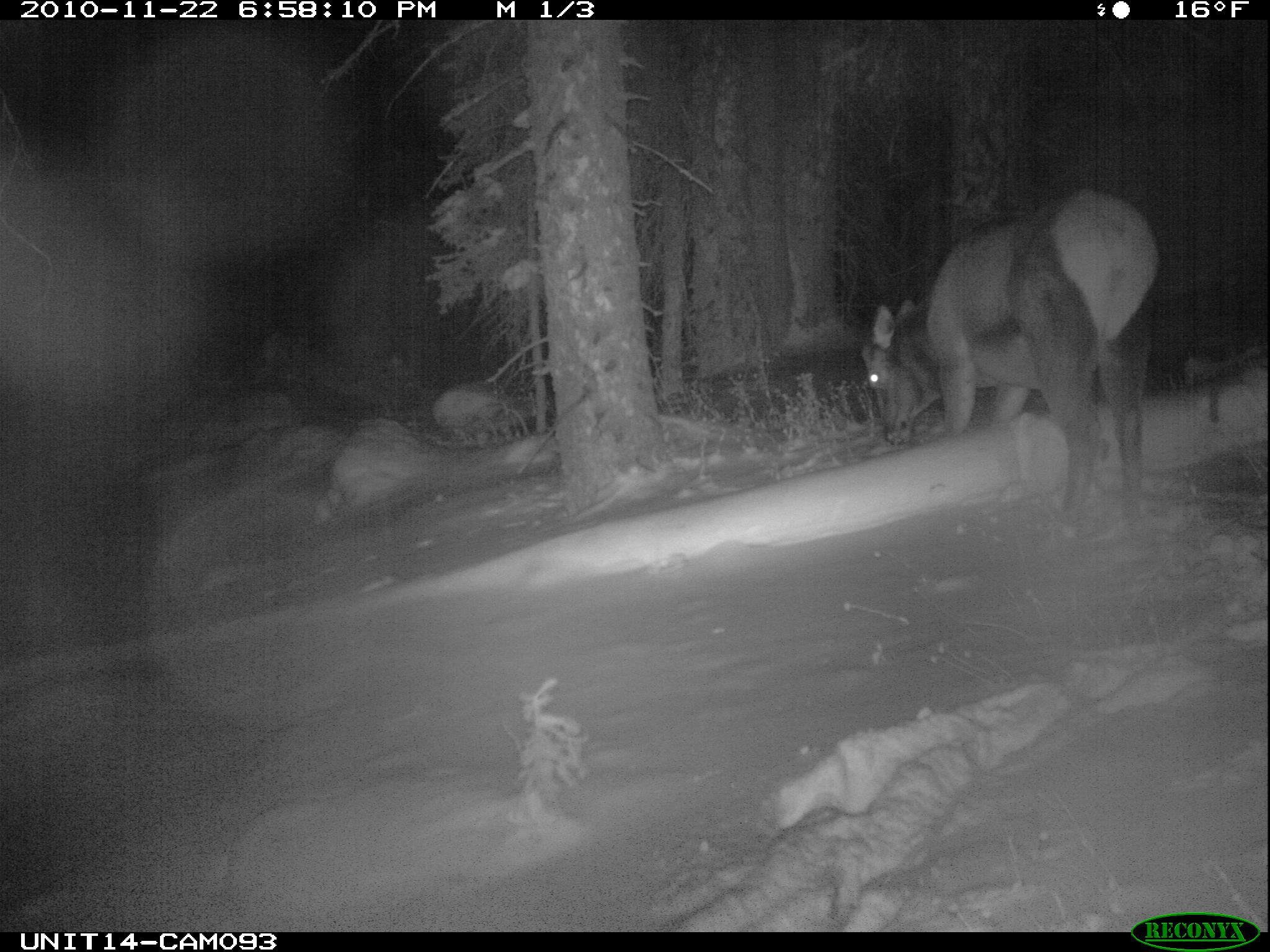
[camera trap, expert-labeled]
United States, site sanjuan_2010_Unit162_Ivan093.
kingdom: Animalia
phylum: Chordata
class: Mammalia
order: Artiodactyla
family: Cervidae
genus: Cervus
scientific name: Cervus elaphus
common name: red deer